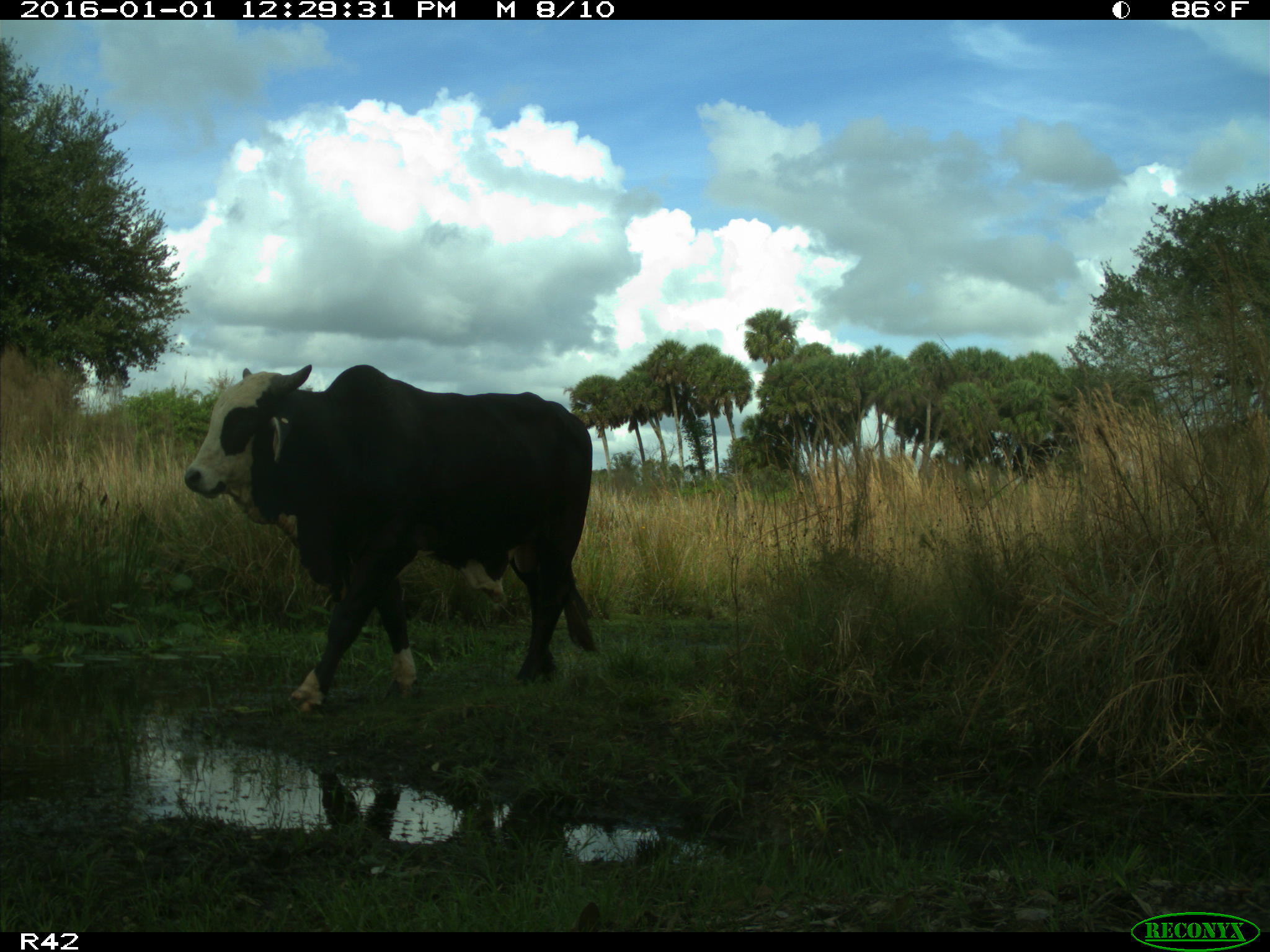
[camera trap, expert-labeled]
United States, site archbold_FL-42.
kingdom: Animalia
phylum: Chordata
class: Mammalia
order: Artiodactyla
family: Bovidae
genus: Bos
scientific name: Bos taurus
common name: domestic cow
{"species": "Bos taurus (domestic cow)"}